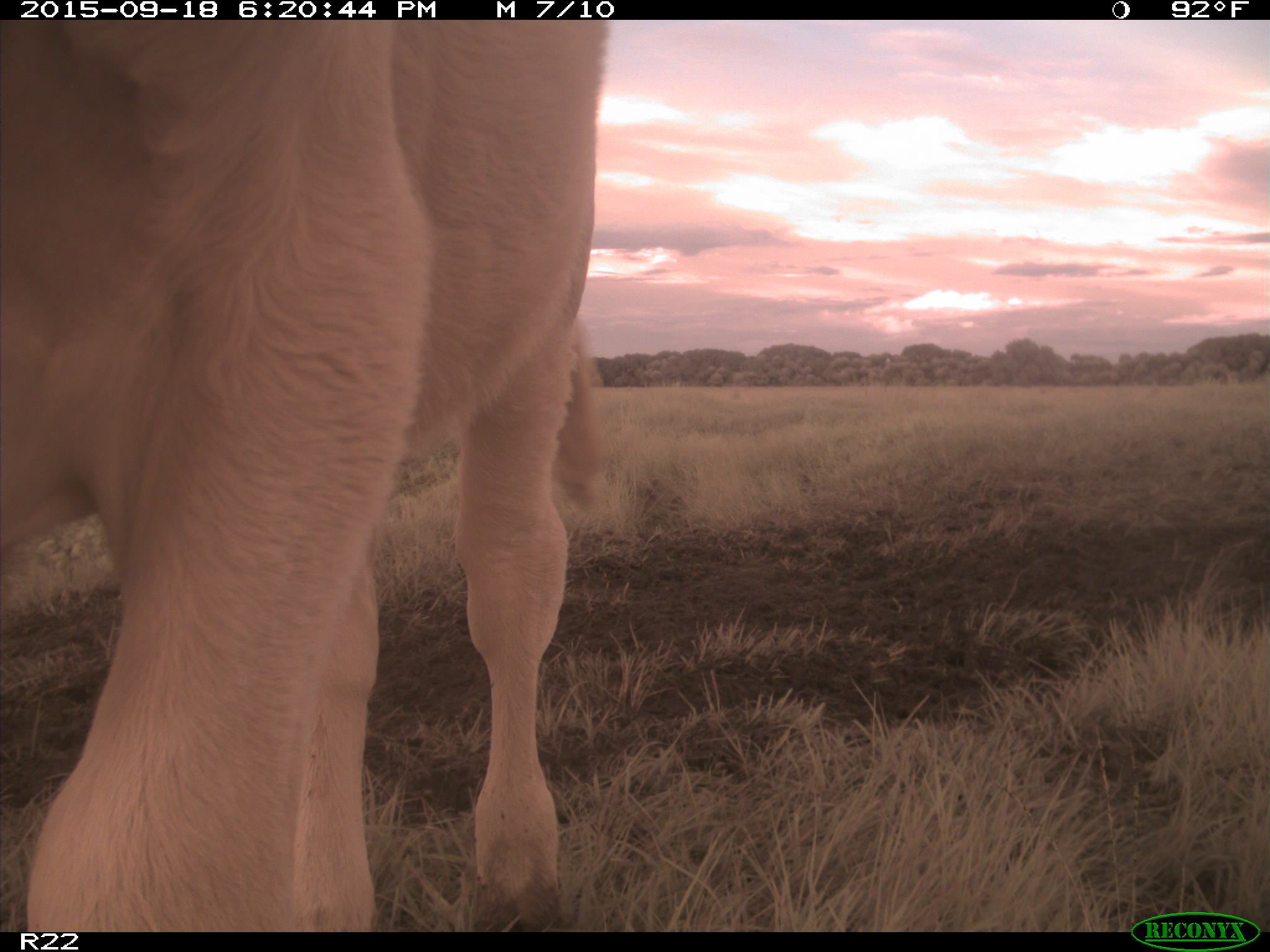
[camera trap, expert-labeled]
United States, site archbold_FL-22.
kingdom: Animalia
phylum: Chordata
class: Mammalia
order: Artiodactyla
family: Bovidae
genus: Bos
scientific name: Bos taurus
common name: domestic cow